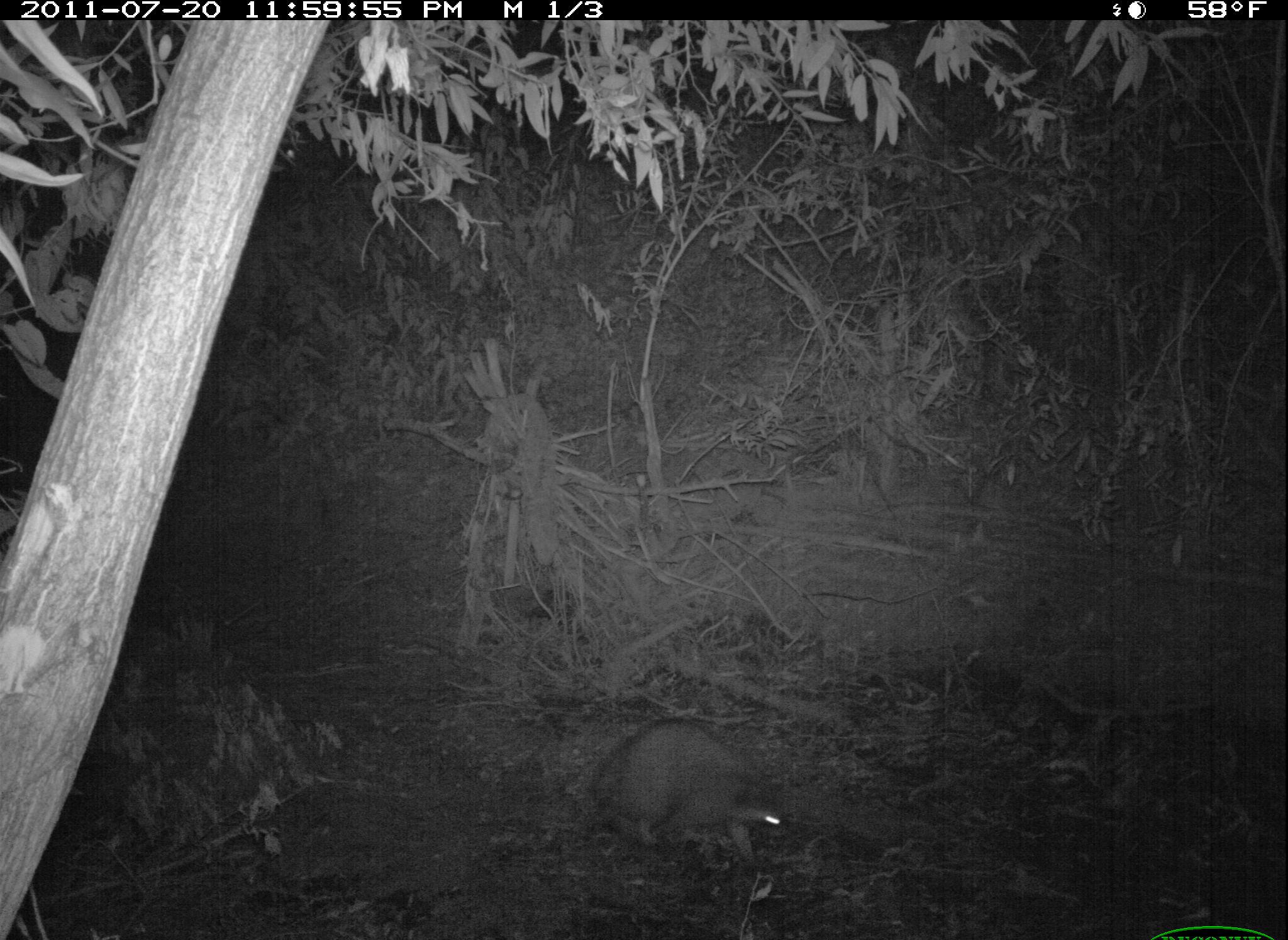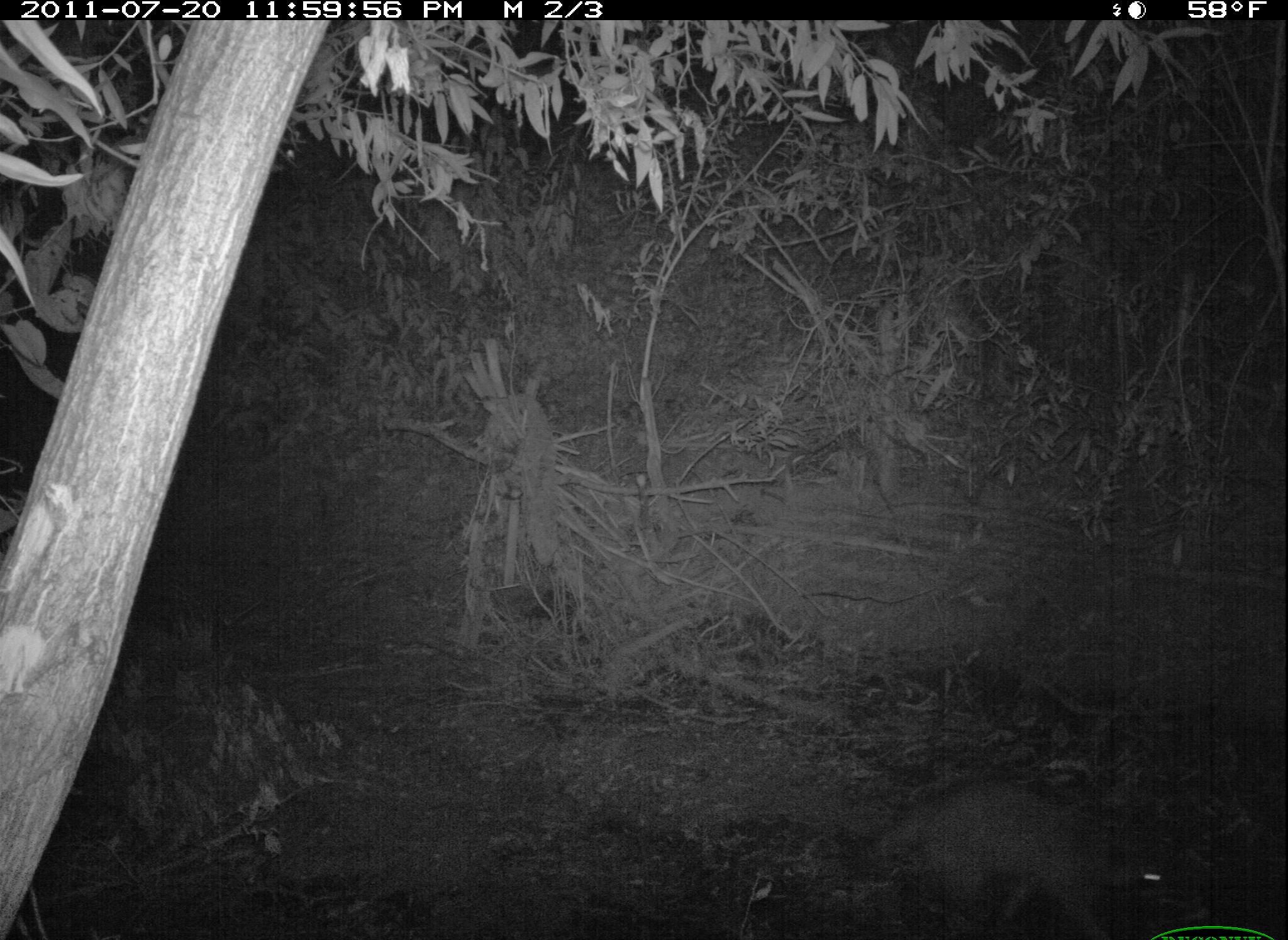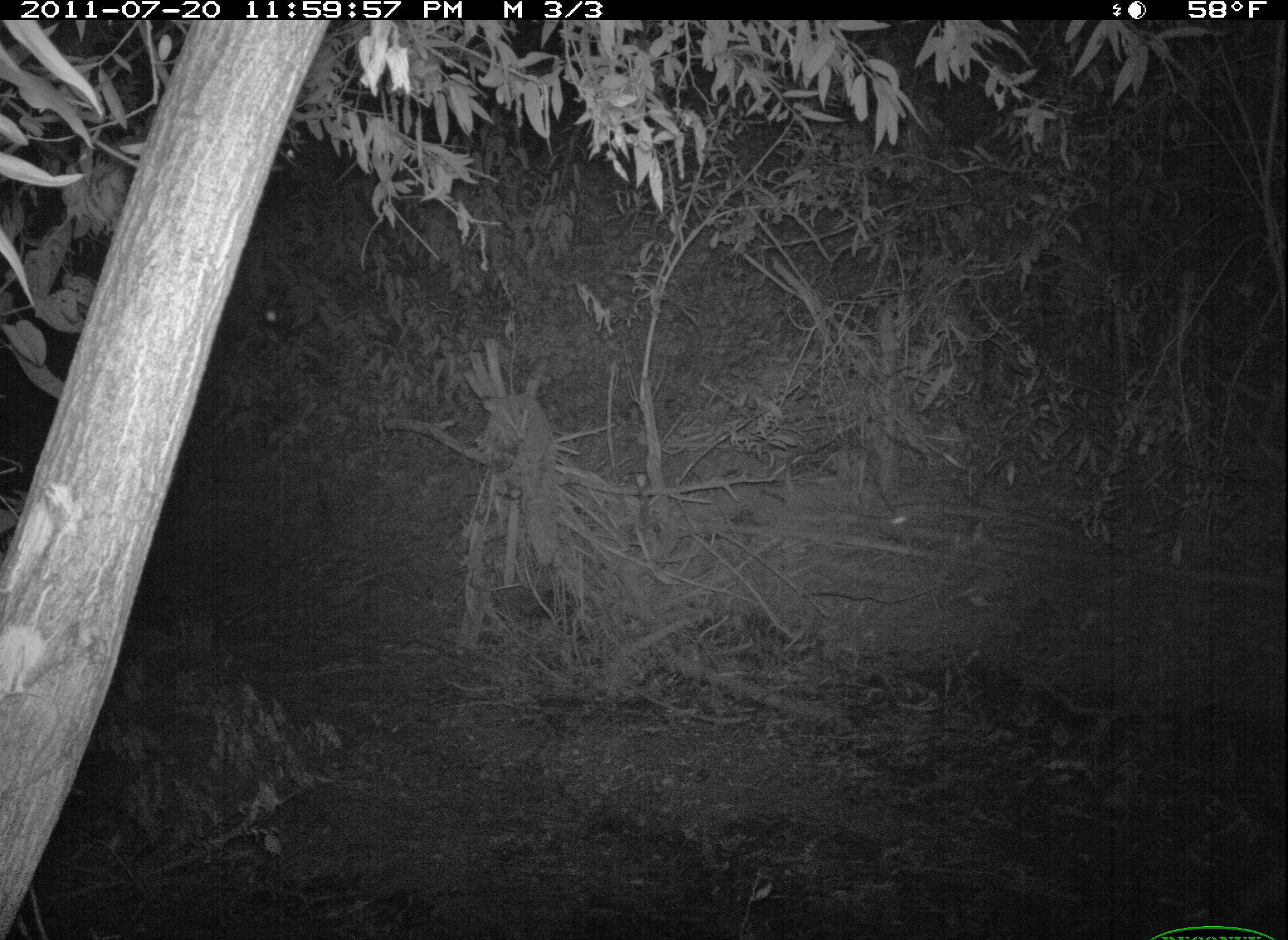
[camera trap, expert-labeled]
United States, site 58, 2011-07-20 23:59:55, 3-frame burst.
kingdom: Animalia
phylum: Chordata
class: Mammalia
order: Carnivora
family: Procyonidae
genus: Procyon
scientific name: Procyon lotor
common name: raccoon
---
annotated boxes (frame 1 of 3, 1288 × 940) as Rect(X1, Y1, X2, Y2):
raccoon: Rect(589, 718, 786, 870); Rect(1160, 519, 1238, 573)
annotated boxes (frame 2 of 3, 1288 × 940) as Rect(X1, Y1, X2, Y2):
raccoon: Rect(869, 783, 1173, 940); Rect(1022, 460, 1095, 524); Rect(122, 100, 163, 138)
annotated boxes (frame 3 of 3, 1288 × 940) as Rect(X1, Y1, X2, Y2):
raccoon: Rect(862, 500, 976, 554); Rect(1222, 849, 1288, 916); Rect(248, 284, 300, 346)